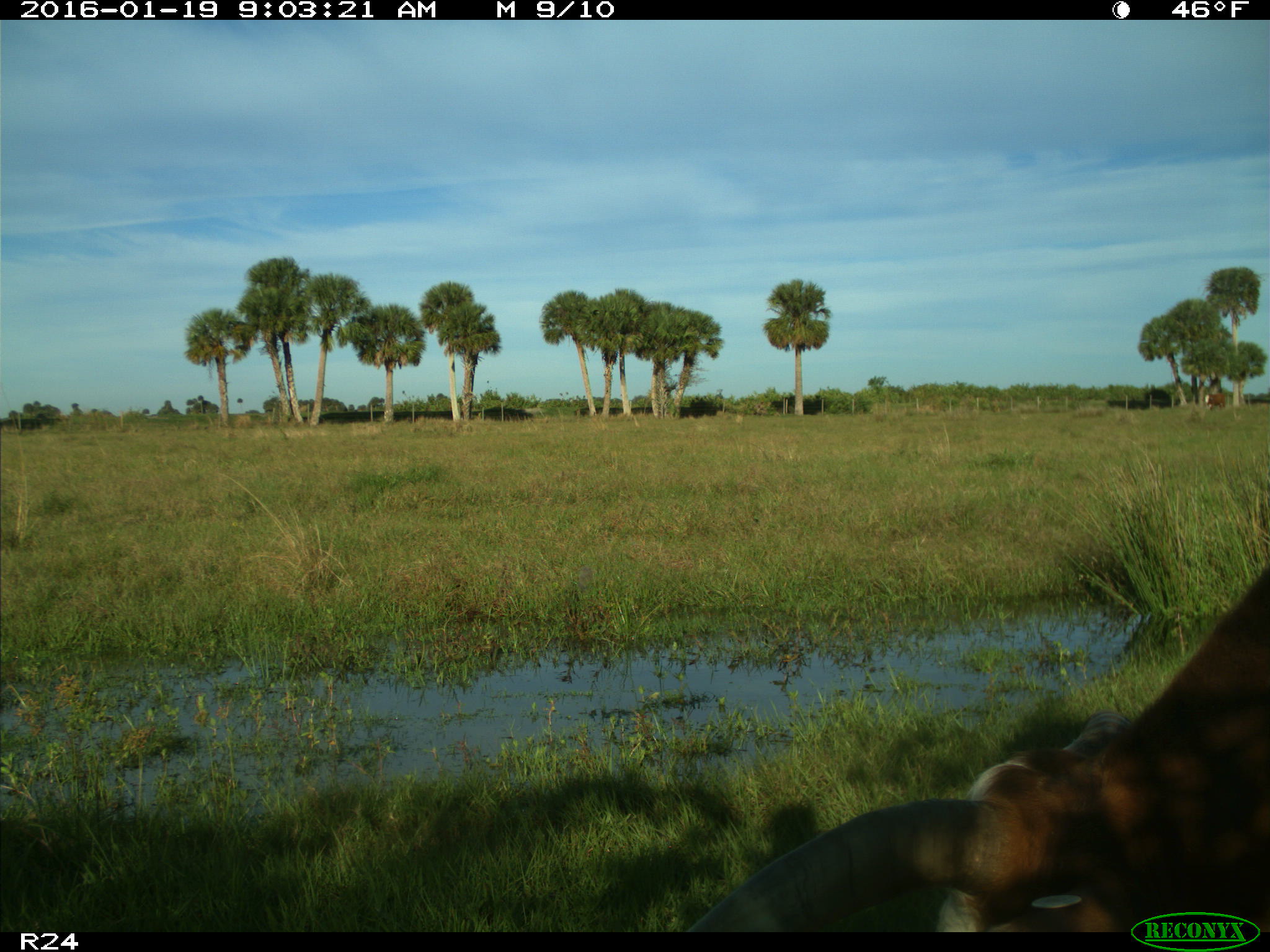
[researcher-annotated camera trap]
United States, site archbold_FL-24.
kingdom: Animalia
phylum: Chordata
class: Mammalia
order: Artiodactyla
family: Bovidae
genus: Bos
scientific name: Bos taurus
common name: domestic cow